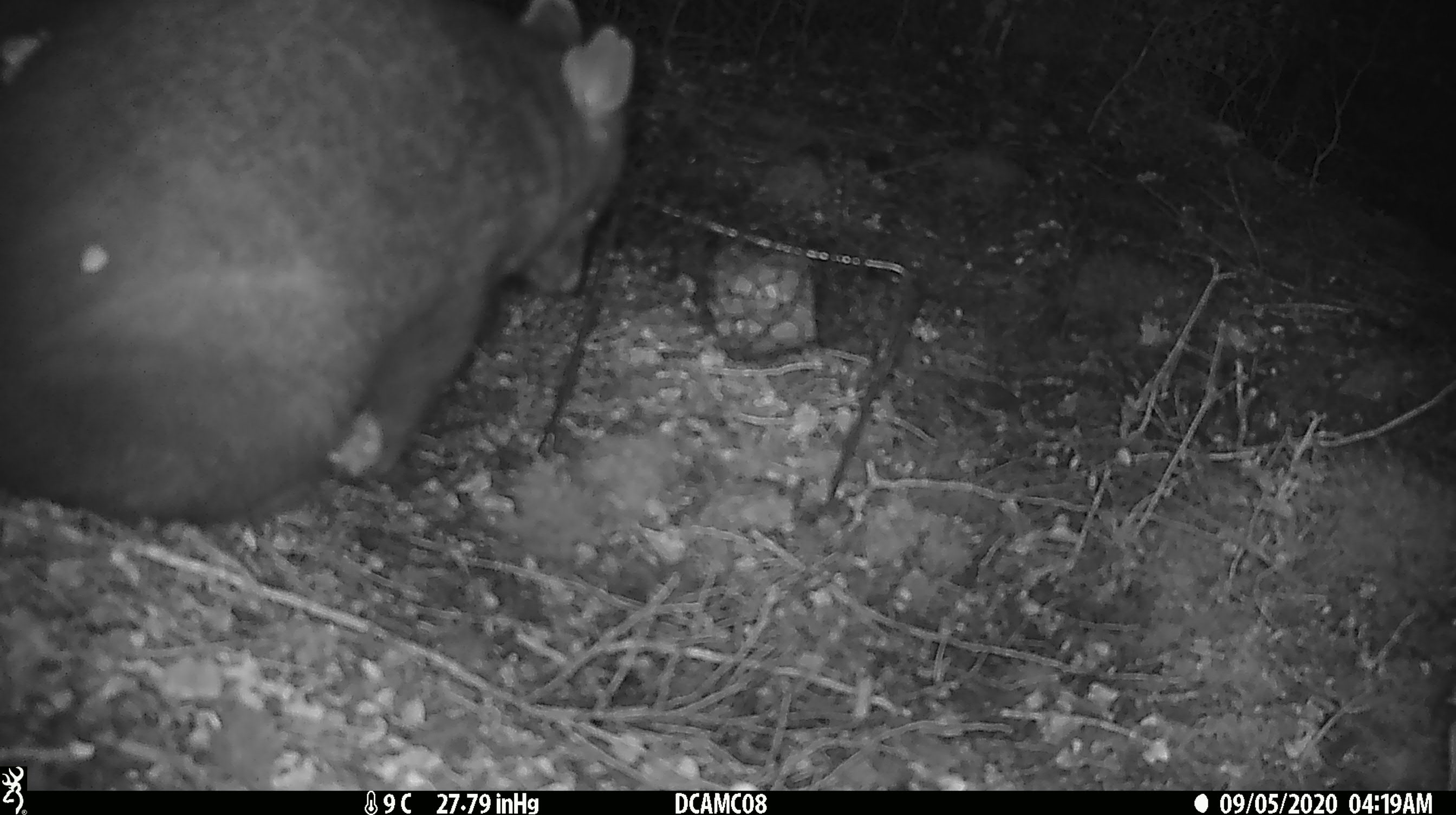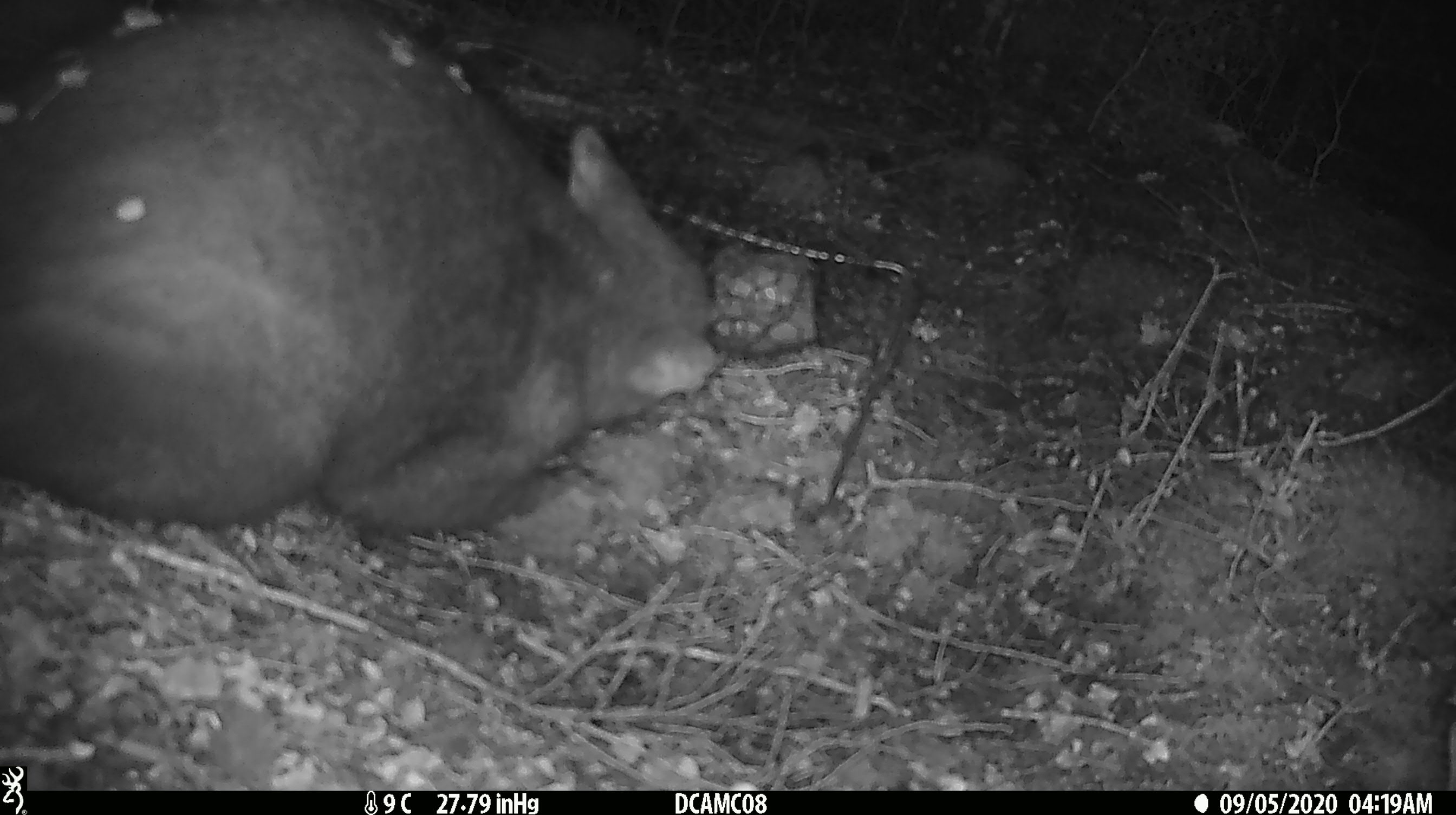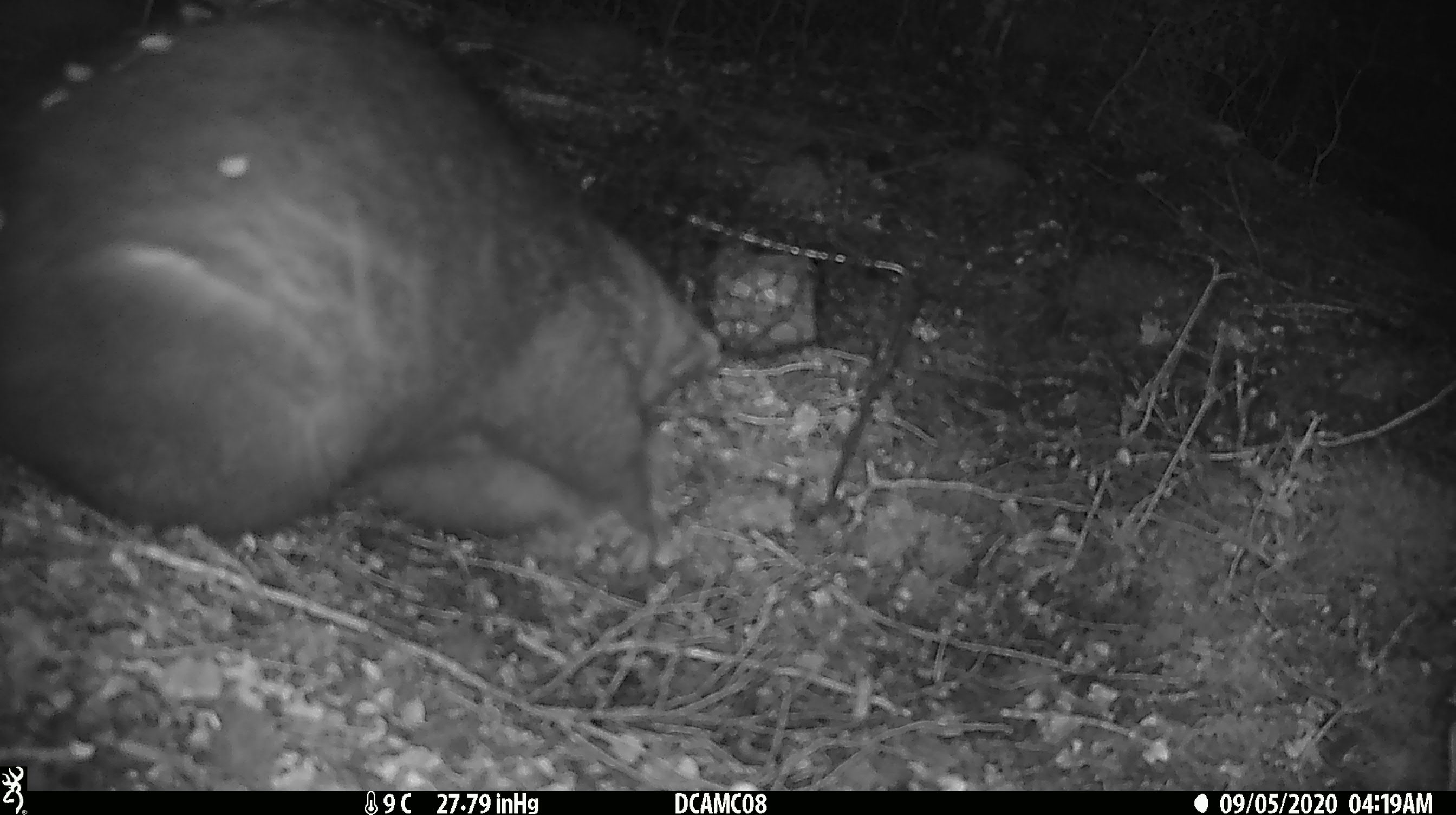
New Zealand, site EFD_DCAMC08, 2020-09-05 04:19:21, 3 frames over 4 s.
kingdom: Animalia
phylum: Chordata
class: Mammalia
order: Diprotodontia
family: Phalangeridae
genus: Trichosurus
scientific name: Trichosurus vulpecula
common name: common brushtail possum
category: possum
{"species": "possum (common brushtail possum) (Trichosurus vulpecula)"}